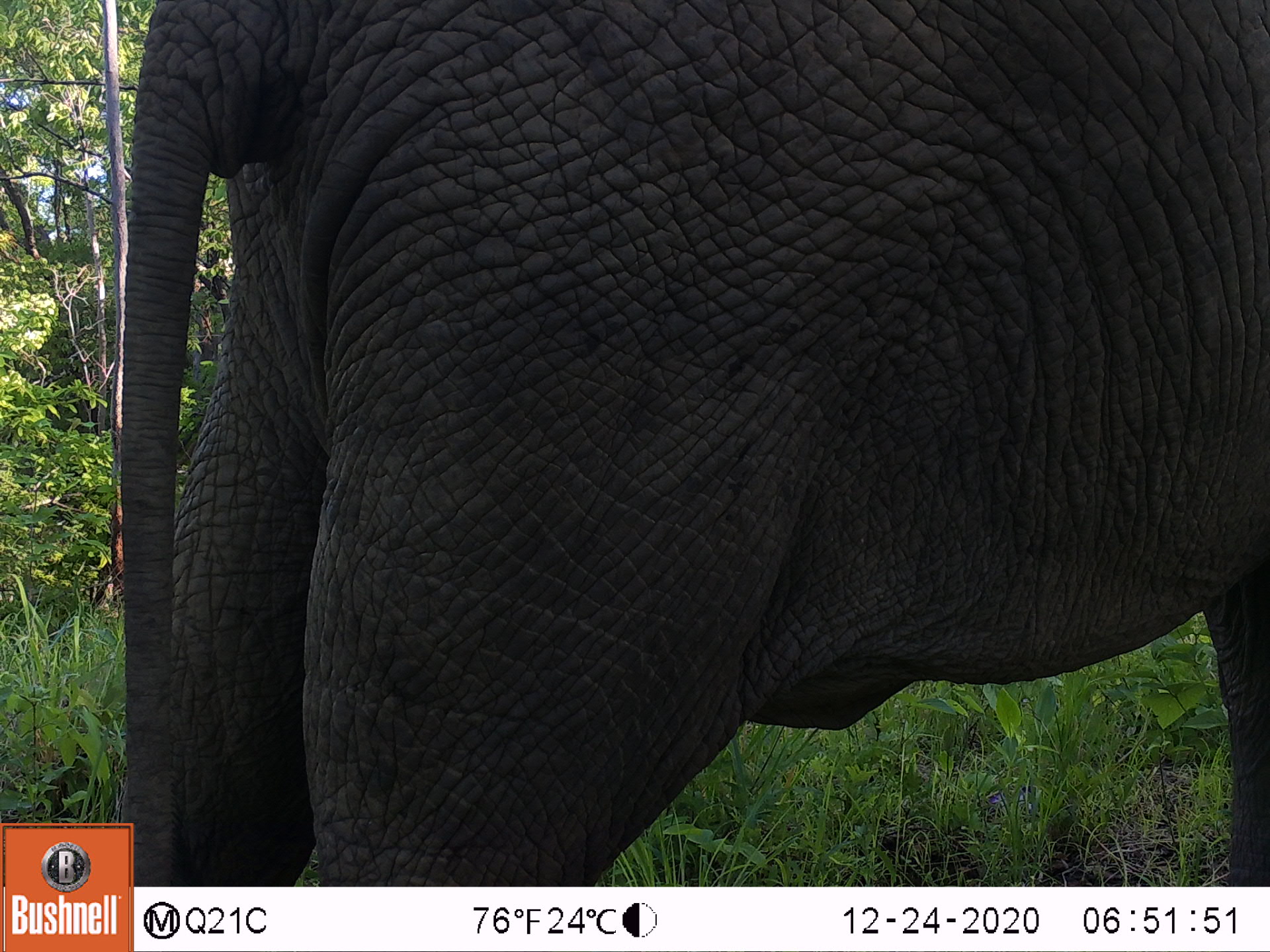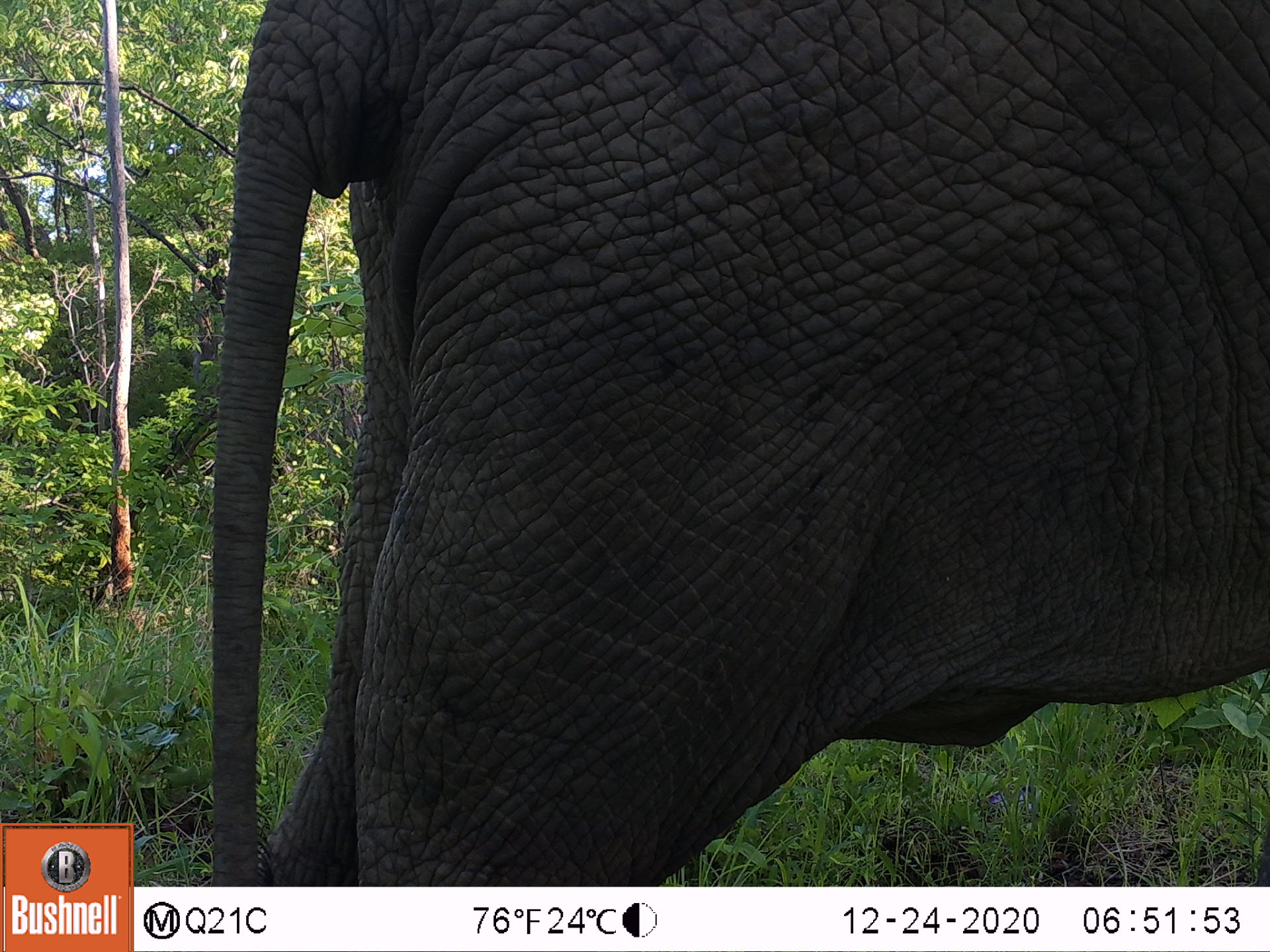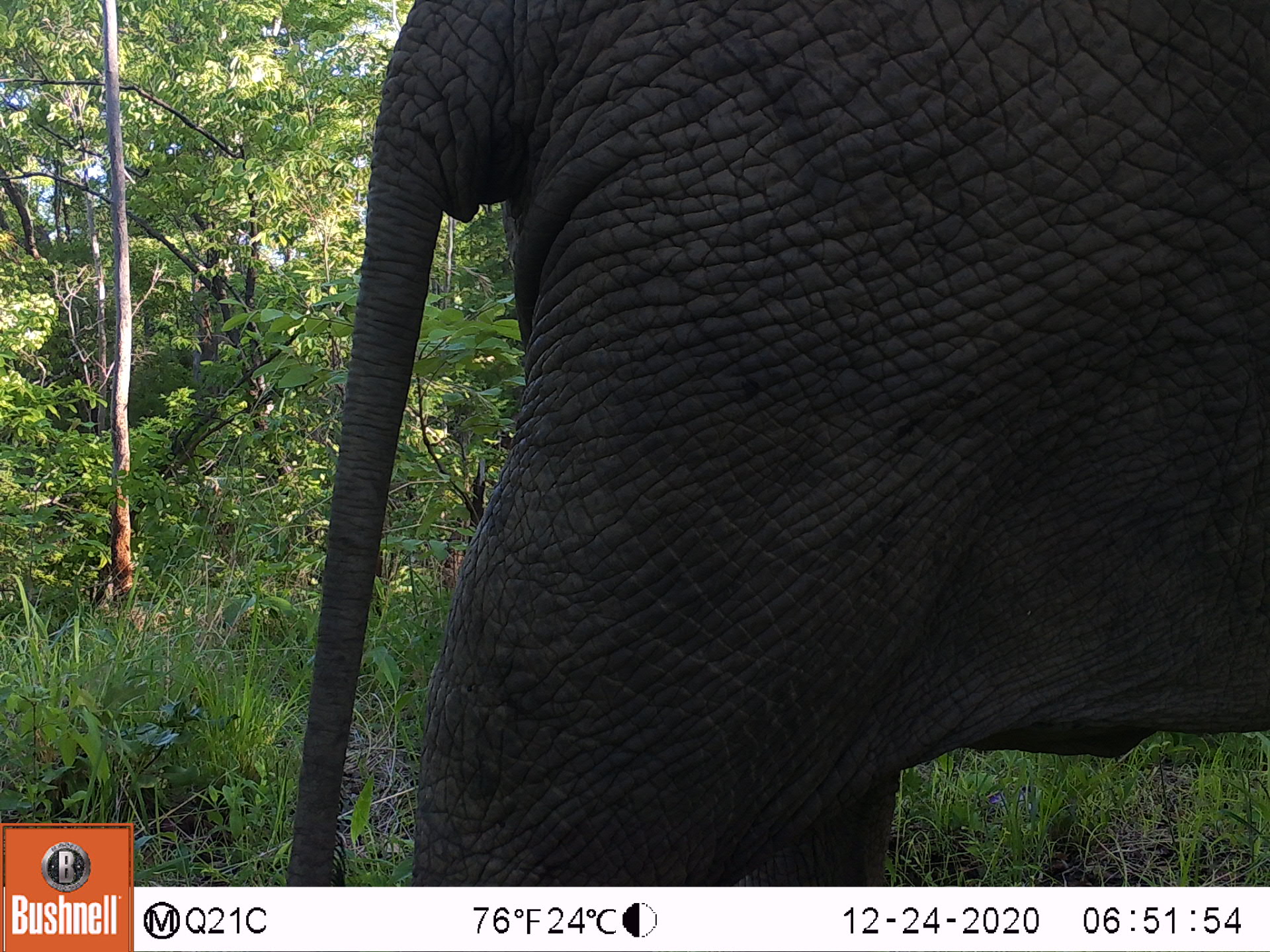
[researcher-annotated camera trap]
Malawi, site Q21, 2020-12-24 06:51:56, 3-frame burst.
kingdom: Animalia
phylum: Chordata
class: Mammalia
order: Proboscidea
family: Elephantidae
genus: Loxodonta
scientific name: Loxodonta africana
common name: african savanna elephant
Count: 1.